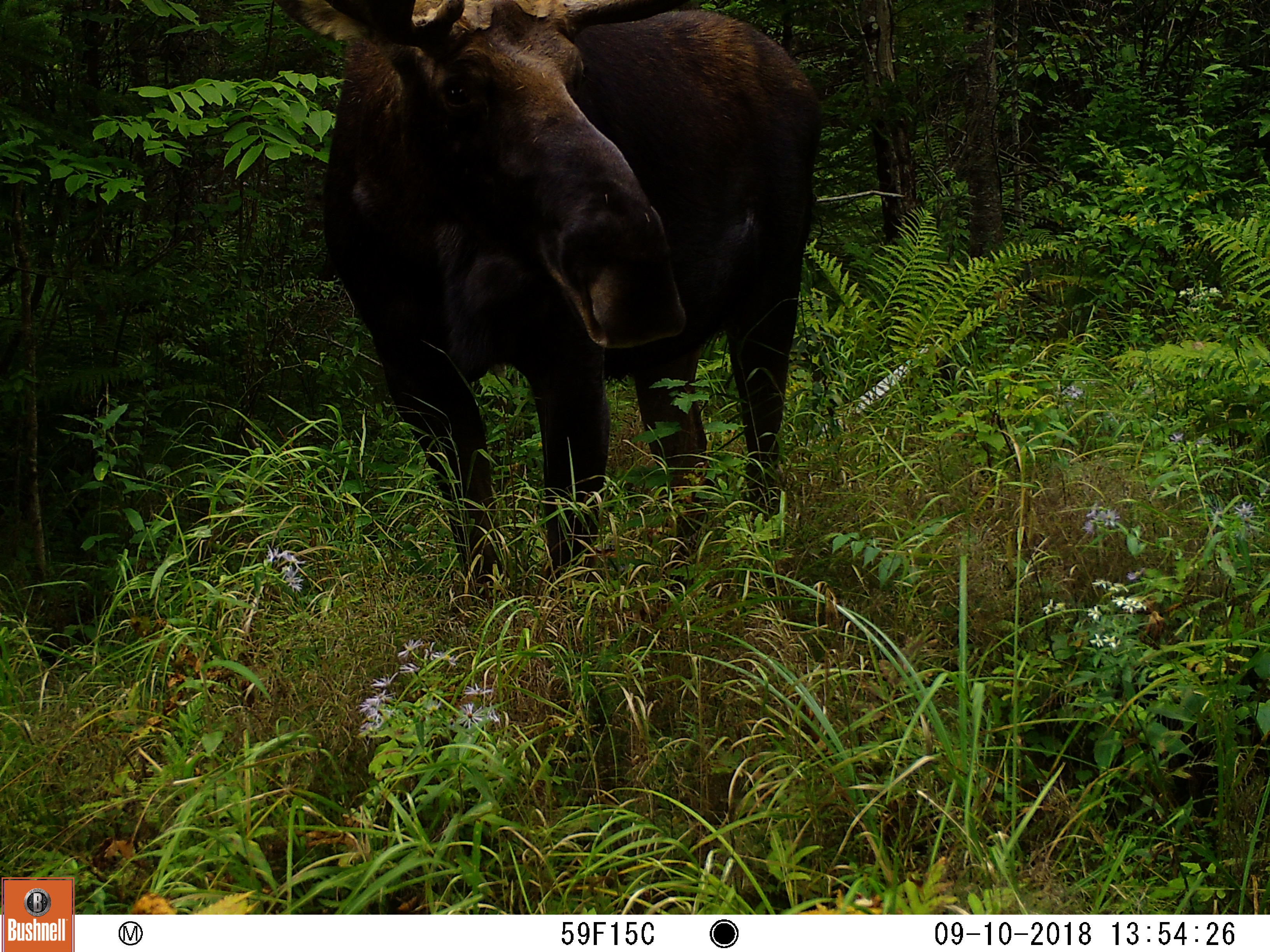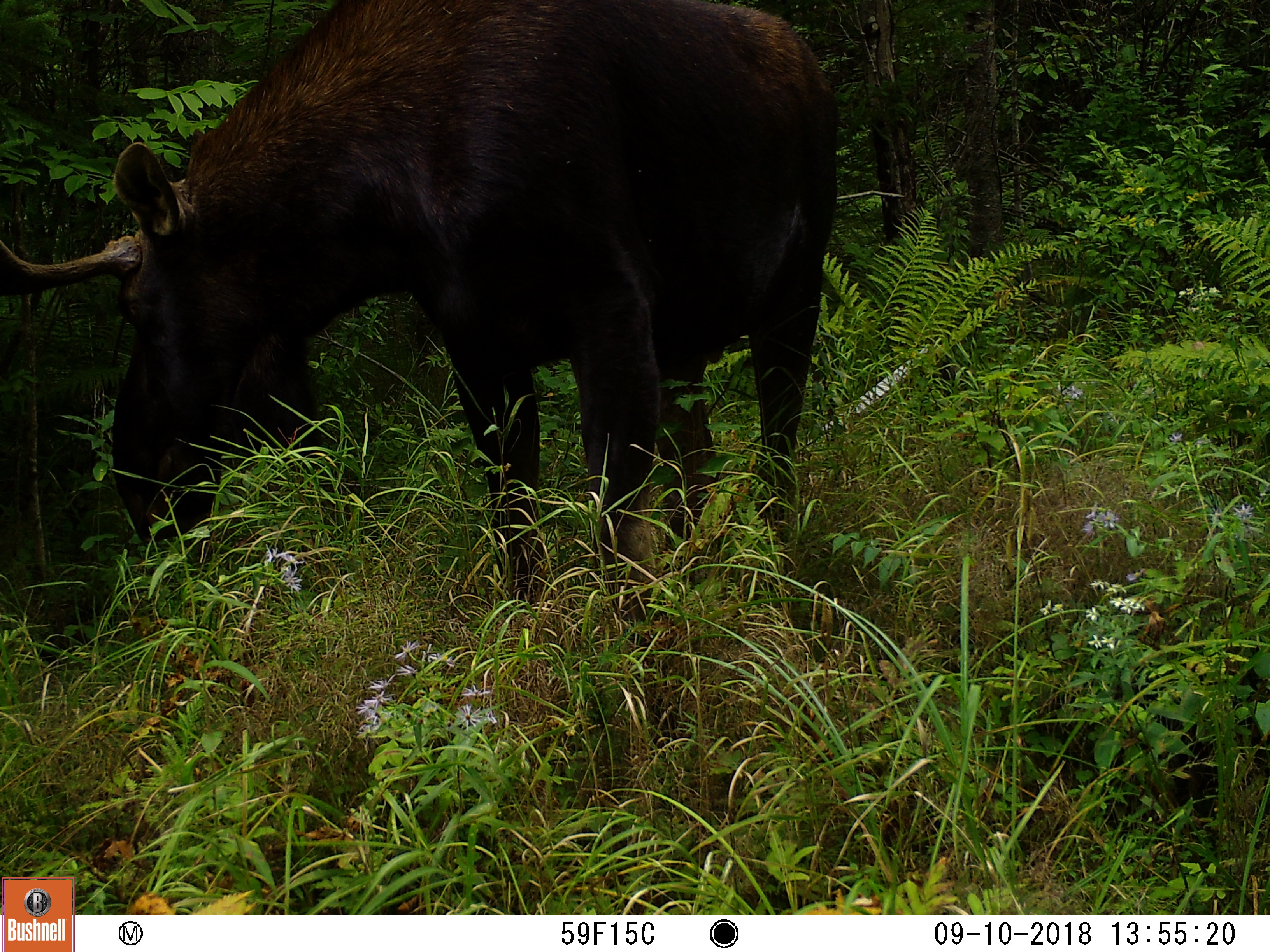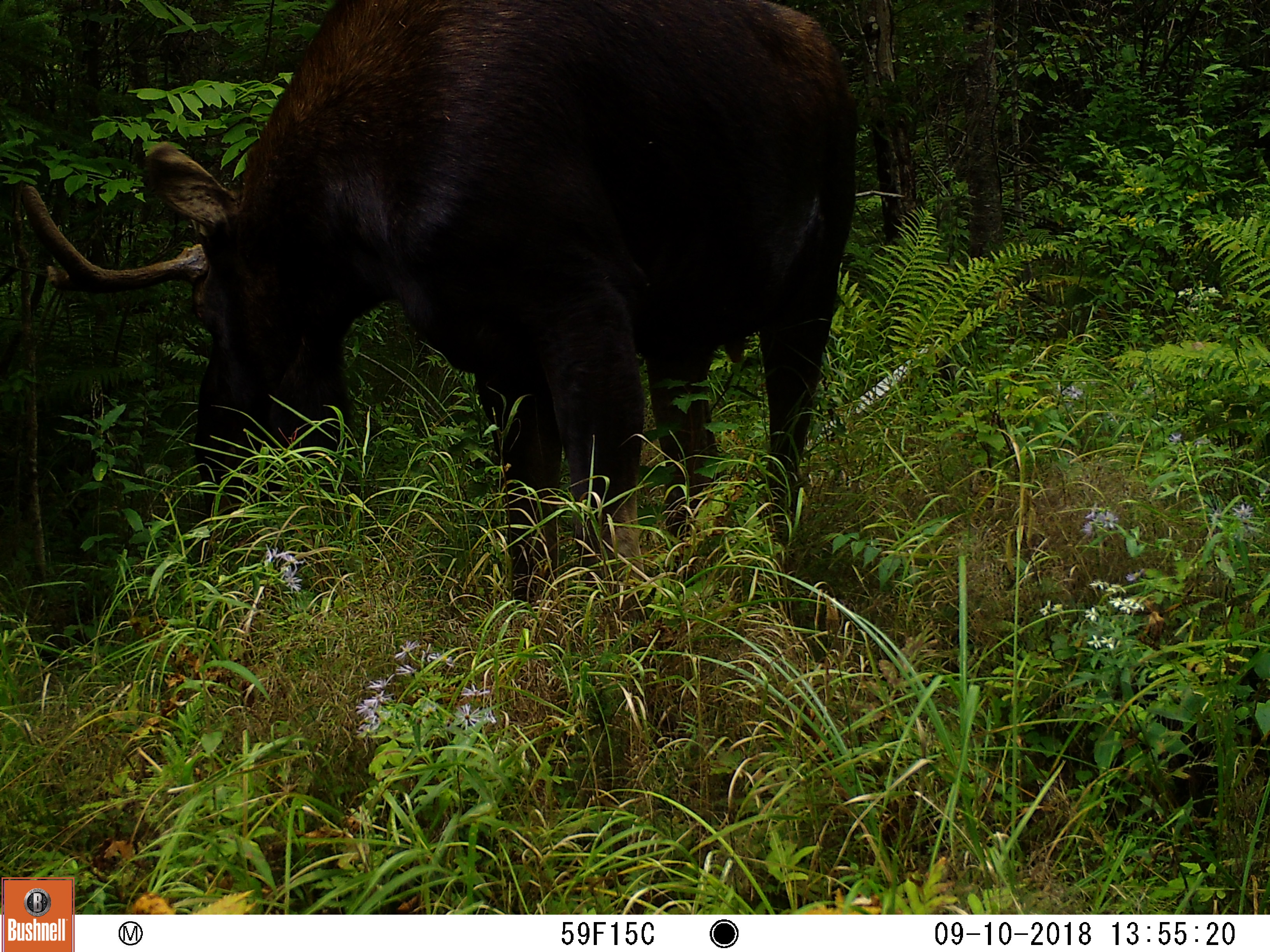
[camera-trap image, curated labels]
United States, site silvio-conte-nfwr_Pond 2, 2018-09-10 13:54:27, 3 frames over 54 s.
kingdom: Animalia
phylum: Chordata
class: Mammalia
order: Artiodactyla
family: Cervidae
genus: Alces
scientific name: Alces alces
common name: moose